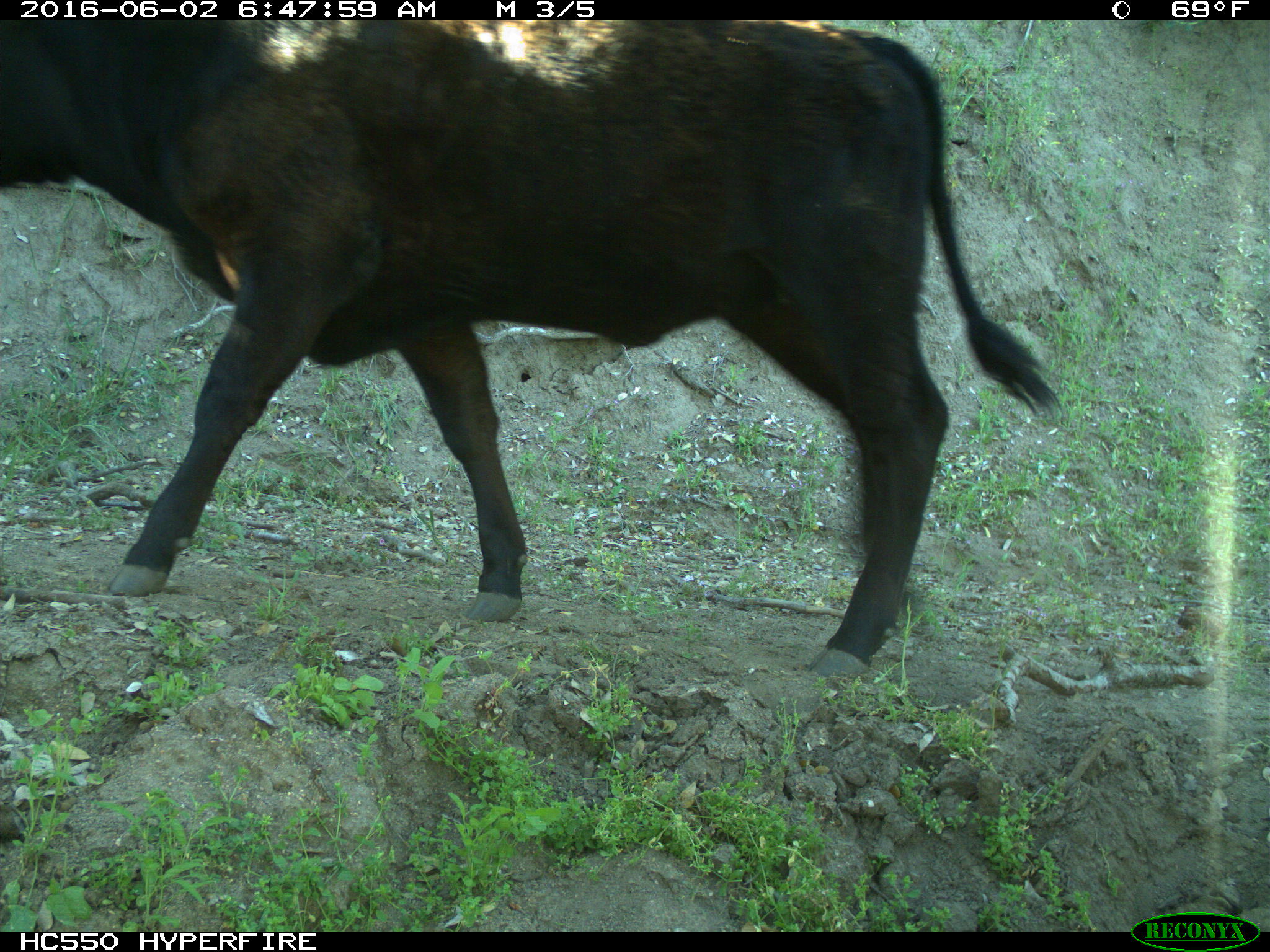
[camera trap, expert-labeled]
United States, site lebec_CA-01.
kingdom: Animalia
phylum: Chordata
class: Mammalia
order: Artiodactyla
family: Bovidae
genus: Bos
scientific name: Bos taurus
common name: domestic cow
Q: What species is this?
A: Bos taurus (domestic cow).